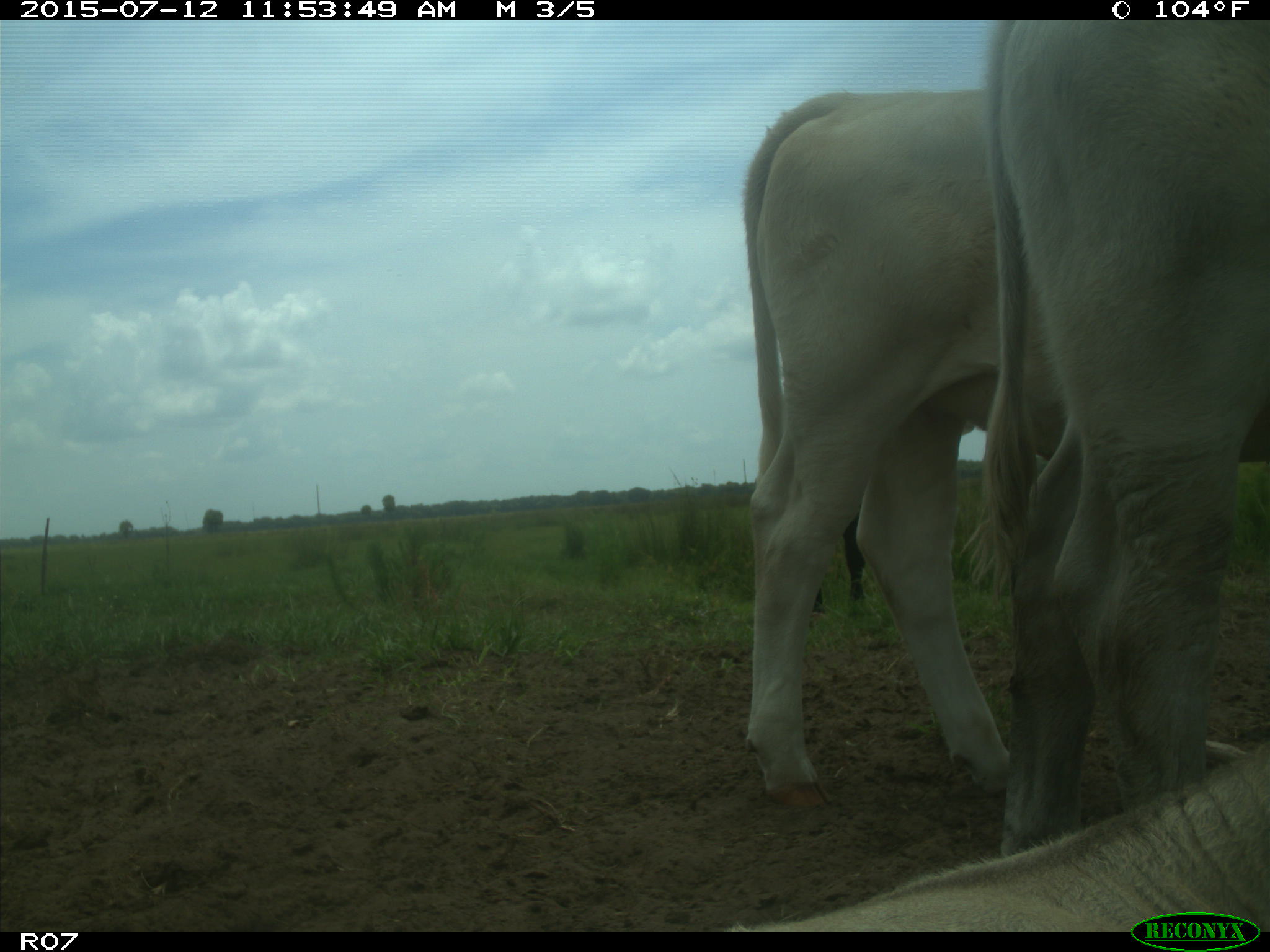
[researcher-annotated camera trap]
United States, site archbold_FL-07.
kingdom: Animalia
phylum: Chordata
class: Mammalia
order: Artiodactyla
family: Bovidae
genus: Bos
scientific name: Bos taurus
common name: domestic cow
Bos taurus (domestic cow).